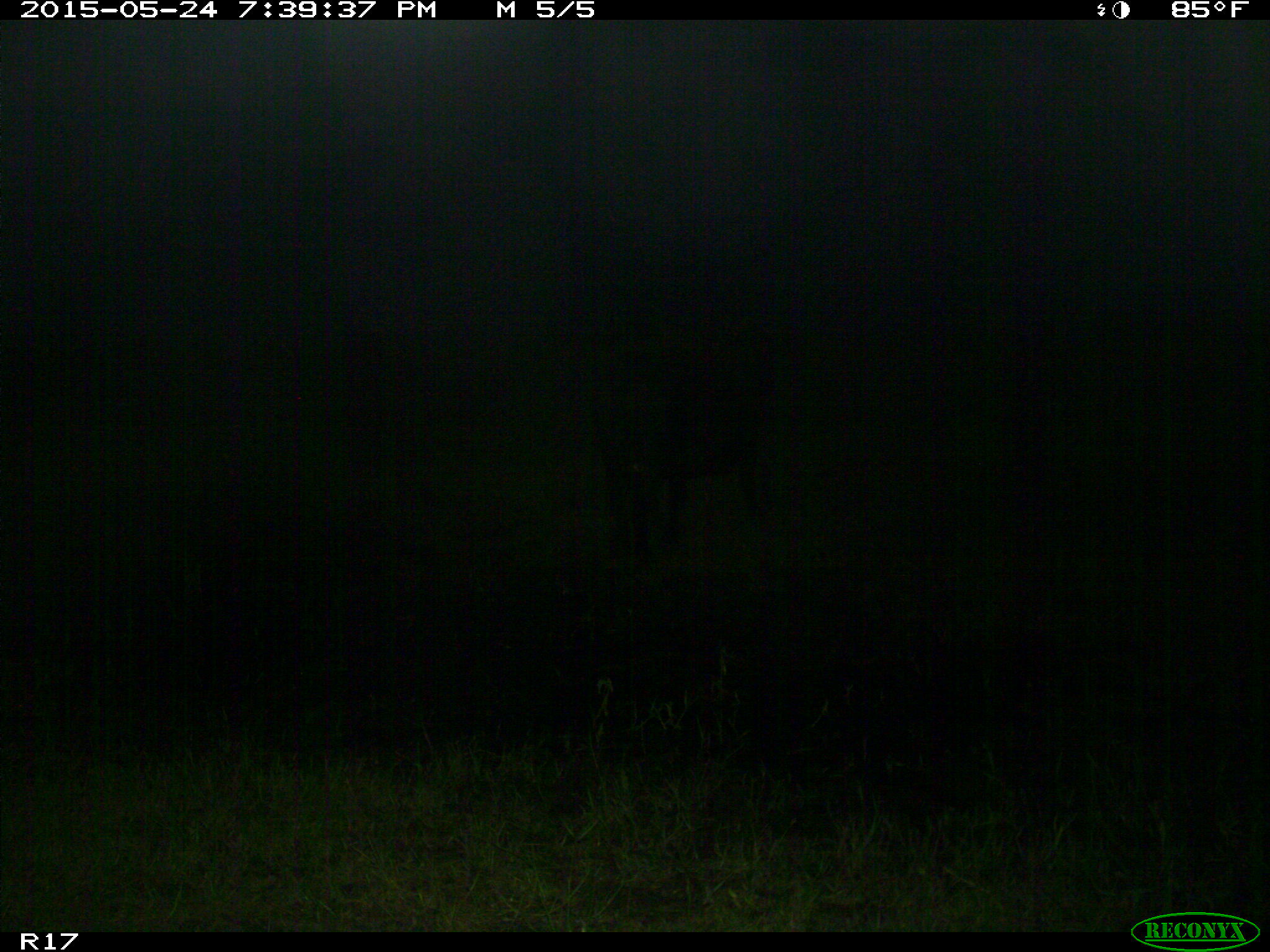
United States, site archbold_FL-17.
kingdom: Animalia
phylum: Chordata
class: Mammalia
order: Artiodactyla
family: Bovidae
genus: Bos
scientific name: Bos taurus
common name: domestic cow